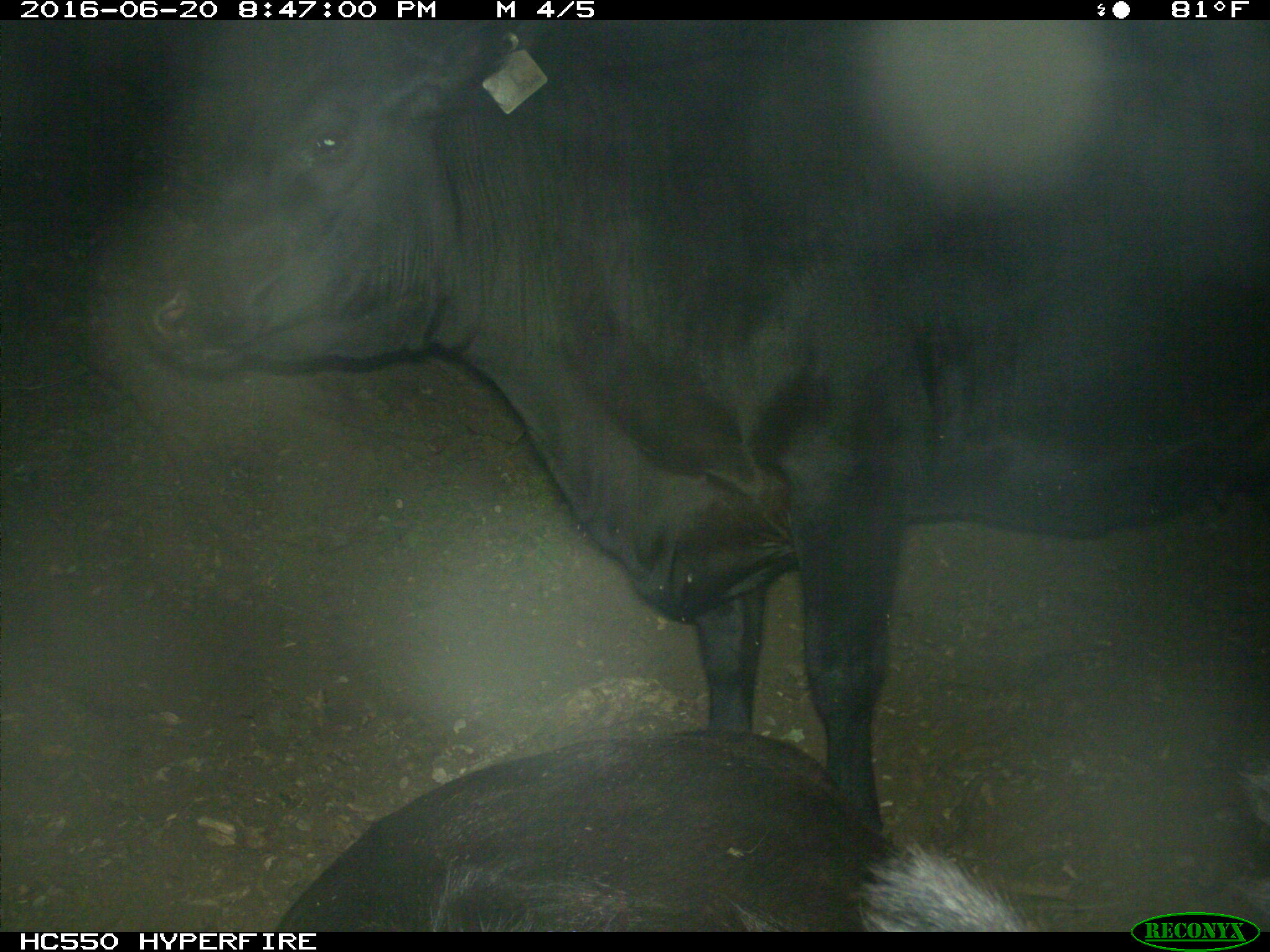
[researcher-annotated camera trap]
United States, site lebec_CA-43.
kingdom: Animalia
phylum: Chordata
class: Mammalia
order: Artiodactyla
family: Bovidae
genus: Bos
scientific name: Bos taurus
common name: domestic cow